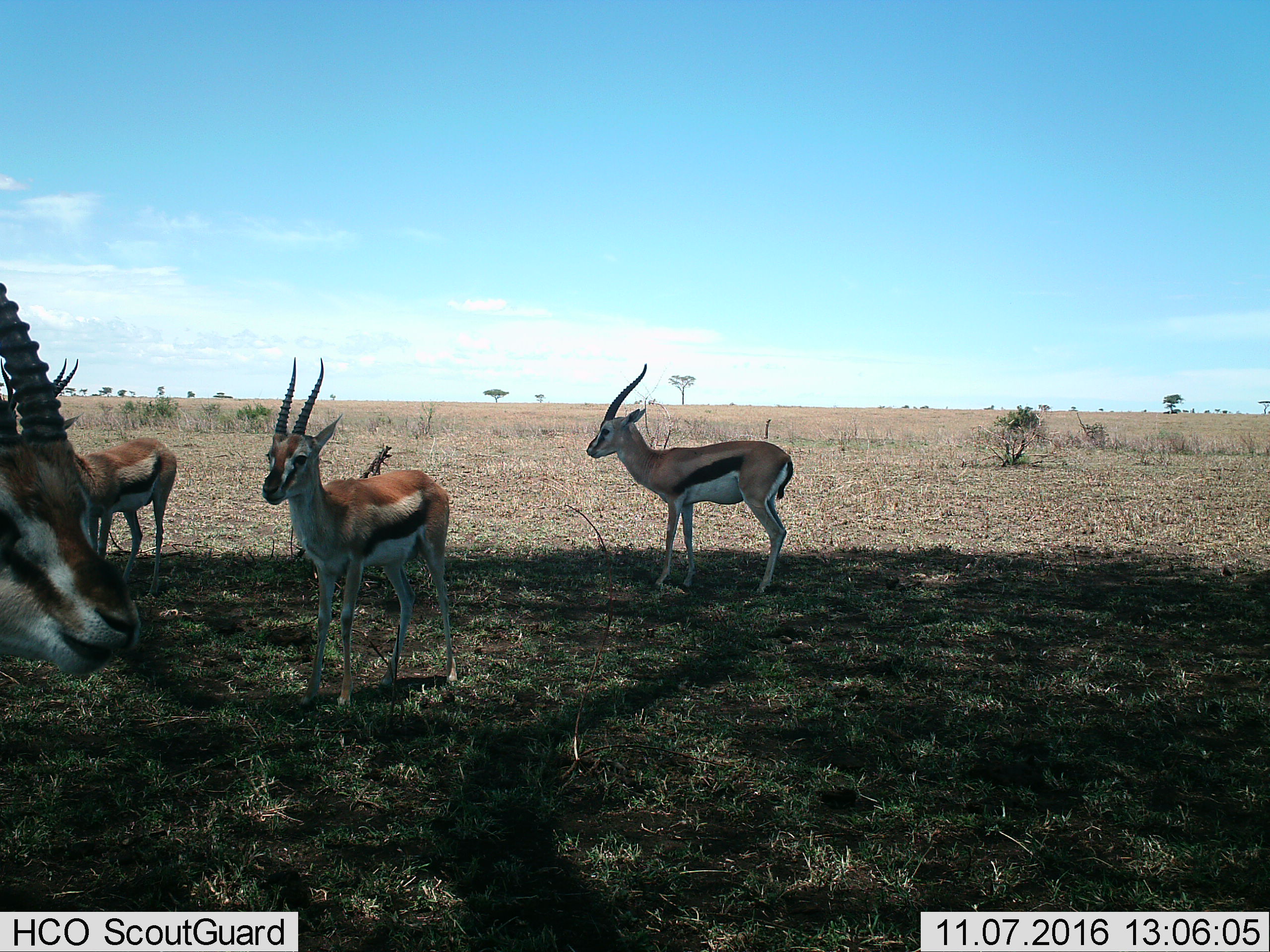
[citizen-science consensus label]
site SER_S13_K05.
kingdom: Animalia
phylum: Chordata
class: Mammalia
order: Artiodactyla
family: Bovidae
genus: Eudorcas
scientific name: Eudorcas thomsonii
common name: thomson's gazelle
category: gazellethomsons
Gazellethomsons (thomson's gazelle) (Eudorcas thomsonii), count 4. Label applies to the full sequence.